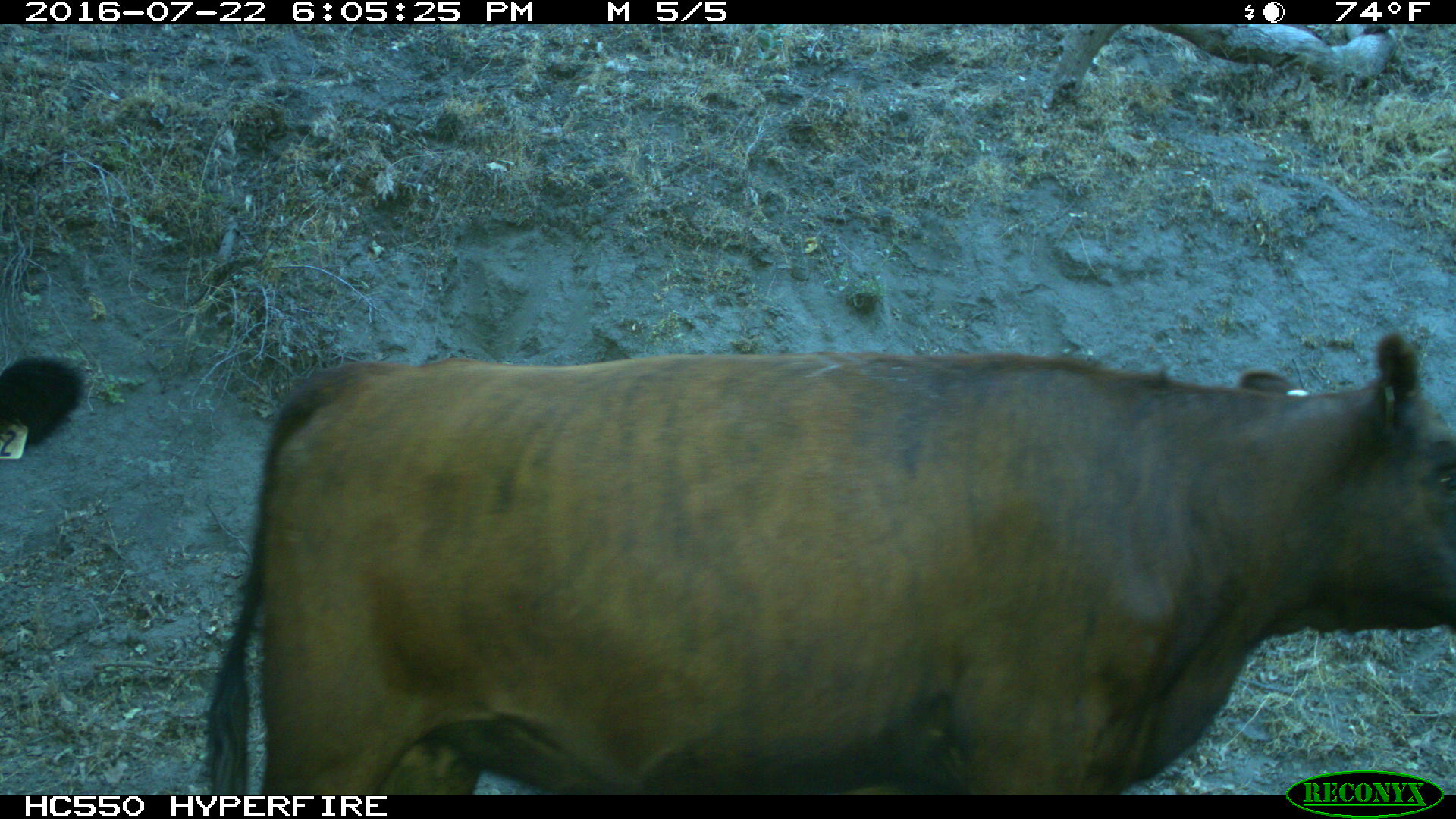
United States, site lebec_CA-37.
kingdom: Animalia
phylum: Chordata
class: Mammalia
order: Artiodactyla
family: Bovidae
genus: Bos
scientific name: Bos taurus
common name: domestic cow